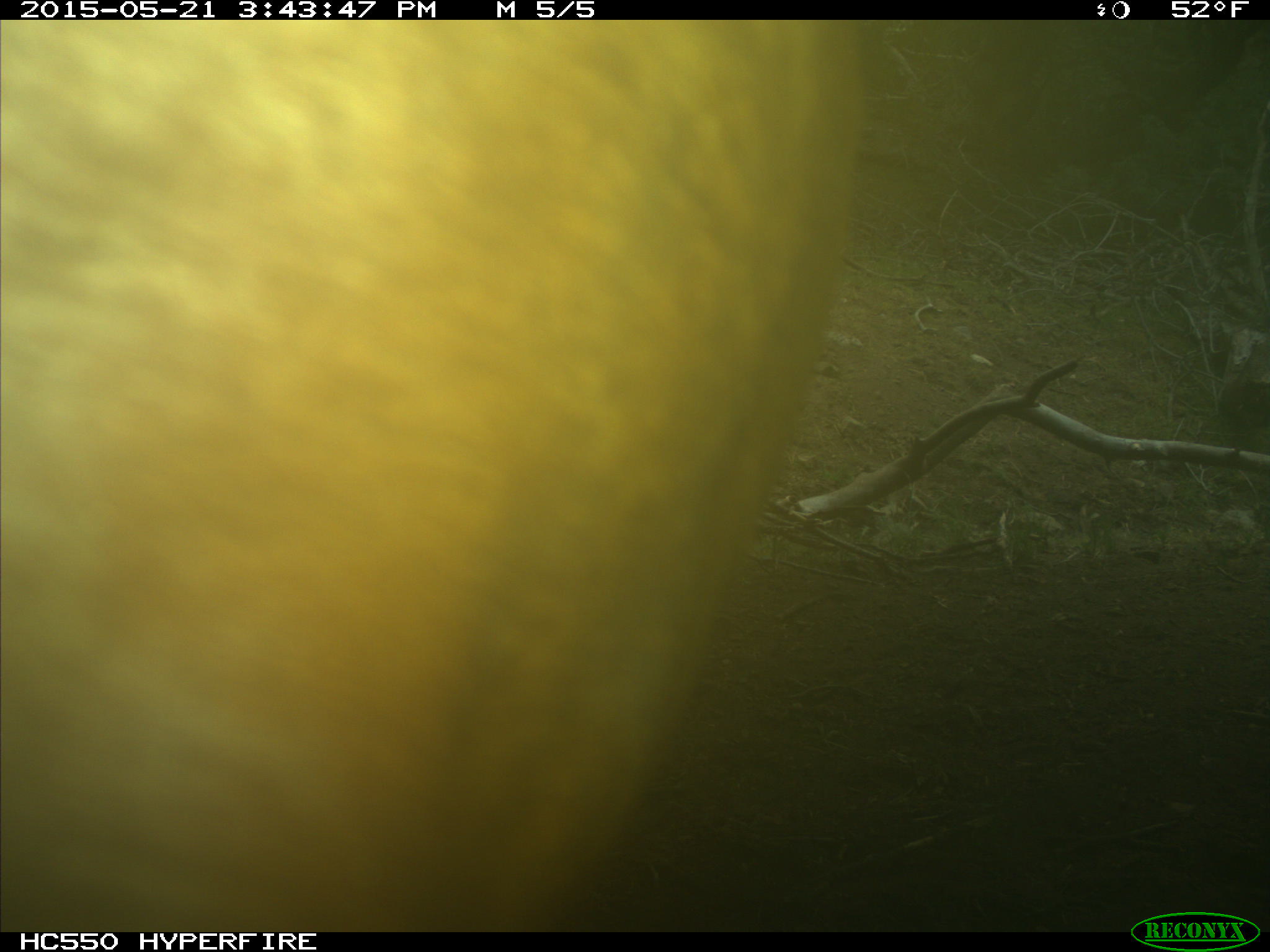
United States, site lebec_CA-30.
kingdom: Animalia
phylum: Chordata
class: Mammalia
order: Artiodactyla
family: Bovidae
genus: Bos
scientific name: Bos taurus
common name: domestic cow